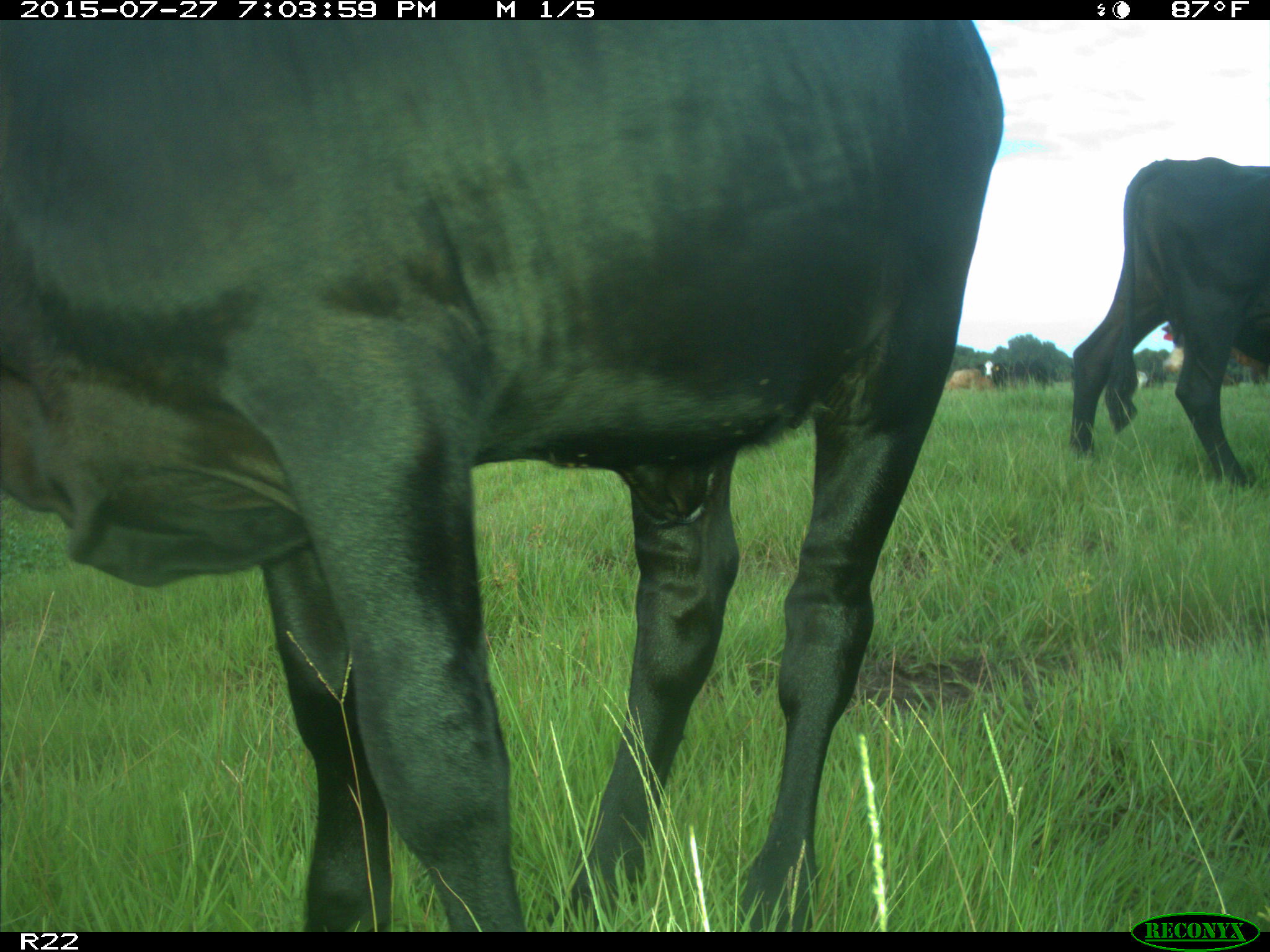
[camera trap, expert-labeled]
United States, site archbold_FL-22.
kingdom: Animalia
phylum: Chordata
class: Mammalia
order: Artiodactyla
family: Bovidae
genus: Bos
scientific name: Bos taurus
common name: domestic cow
Bos taurus (domestic cow).